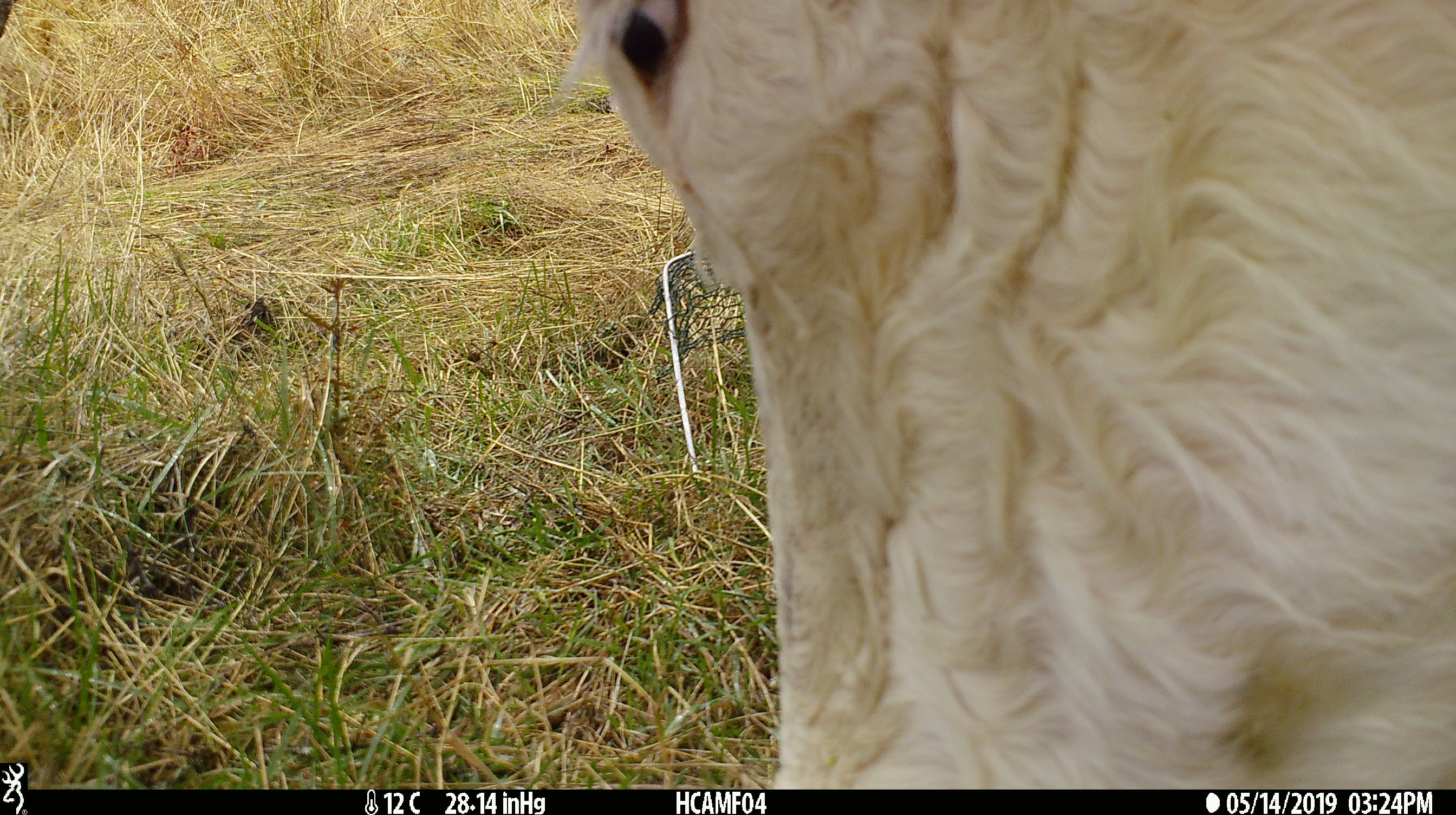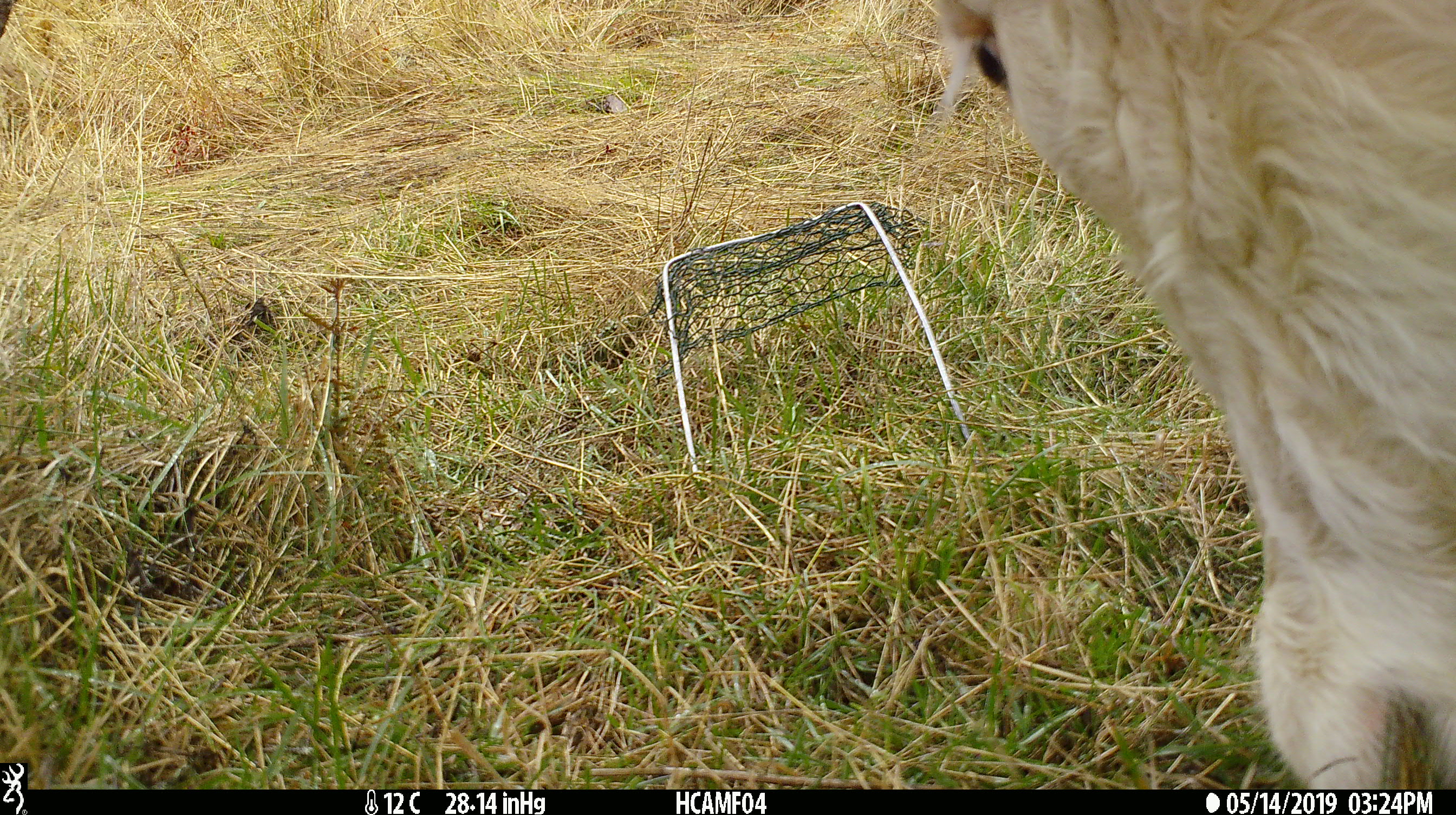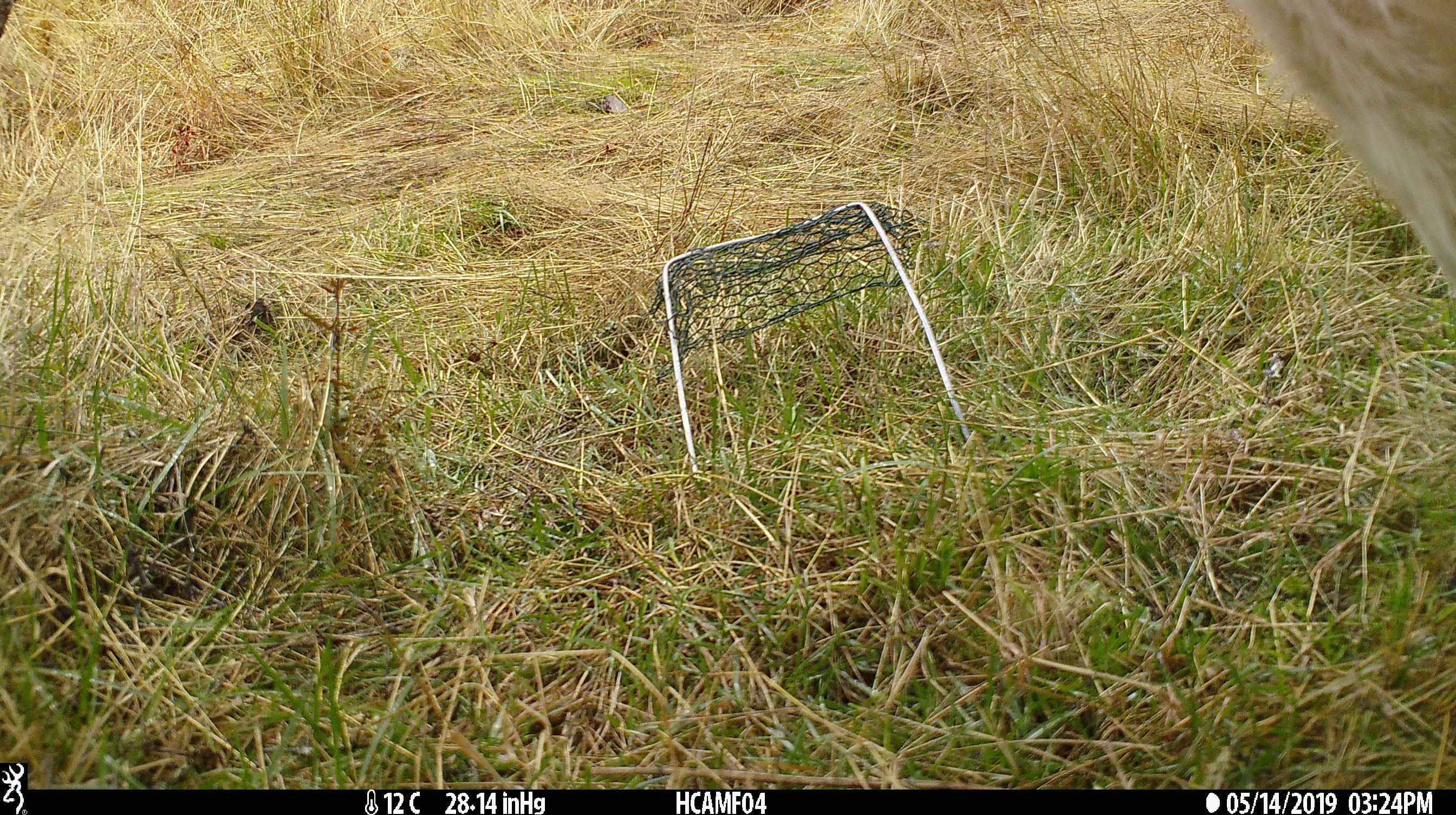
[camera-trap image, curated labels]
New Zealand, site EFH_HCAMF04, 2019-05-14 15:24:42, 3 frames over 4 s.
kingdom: Animalia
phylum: Chordata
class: Mammalia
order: Artiodactyla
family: Bovidae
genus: Bos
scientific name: Bos taurus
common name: domestic cow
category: cow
Cow (domestic cow) (Bos taurus).